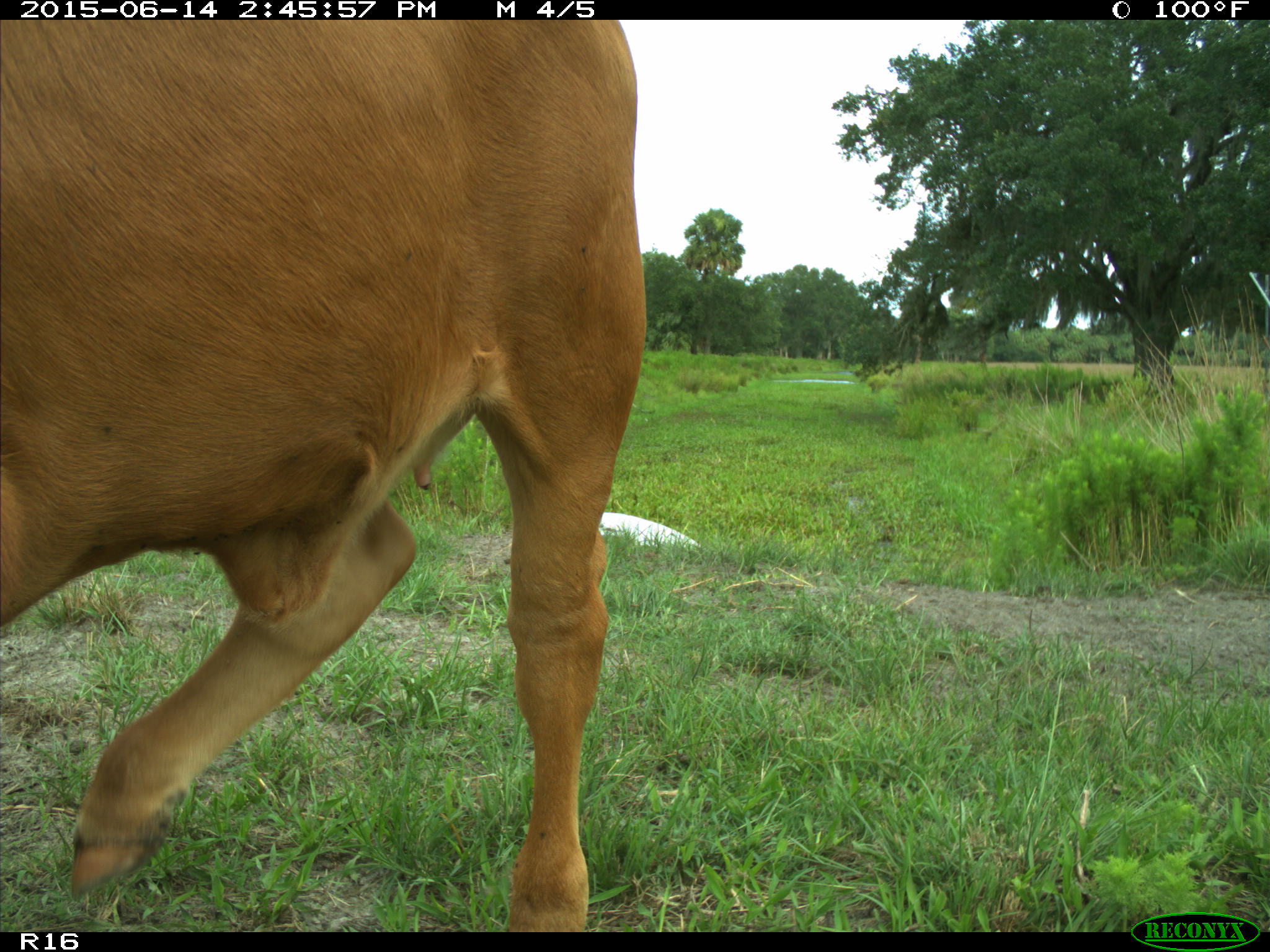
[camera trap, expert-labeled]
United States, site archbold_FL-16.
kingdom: Animalia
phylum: Chordata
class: Mammalia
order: Artiodactyla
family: Bovidae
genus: Bos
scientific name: Bos taurus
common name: domestic cow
Bos taurus (domestic cow).